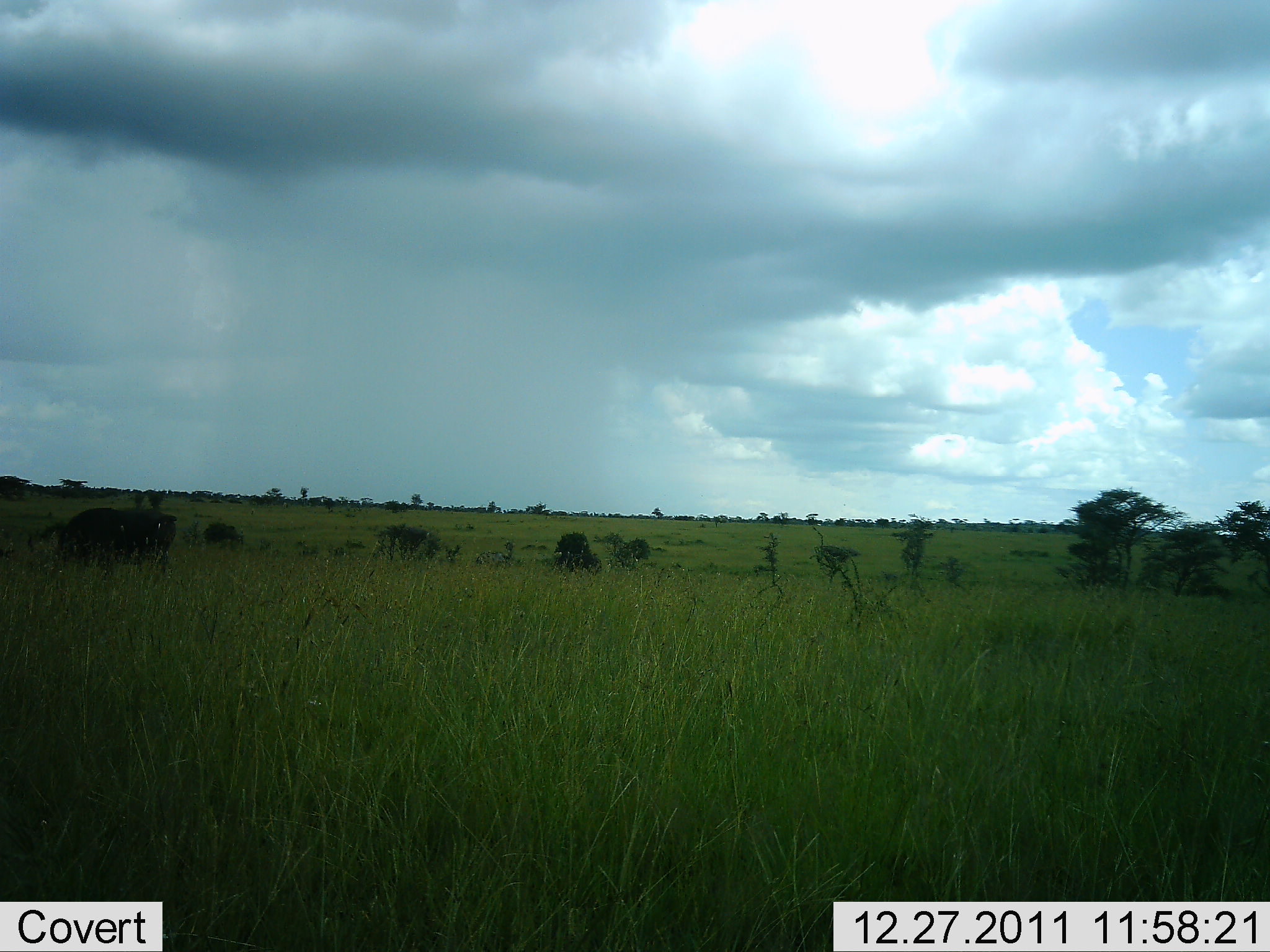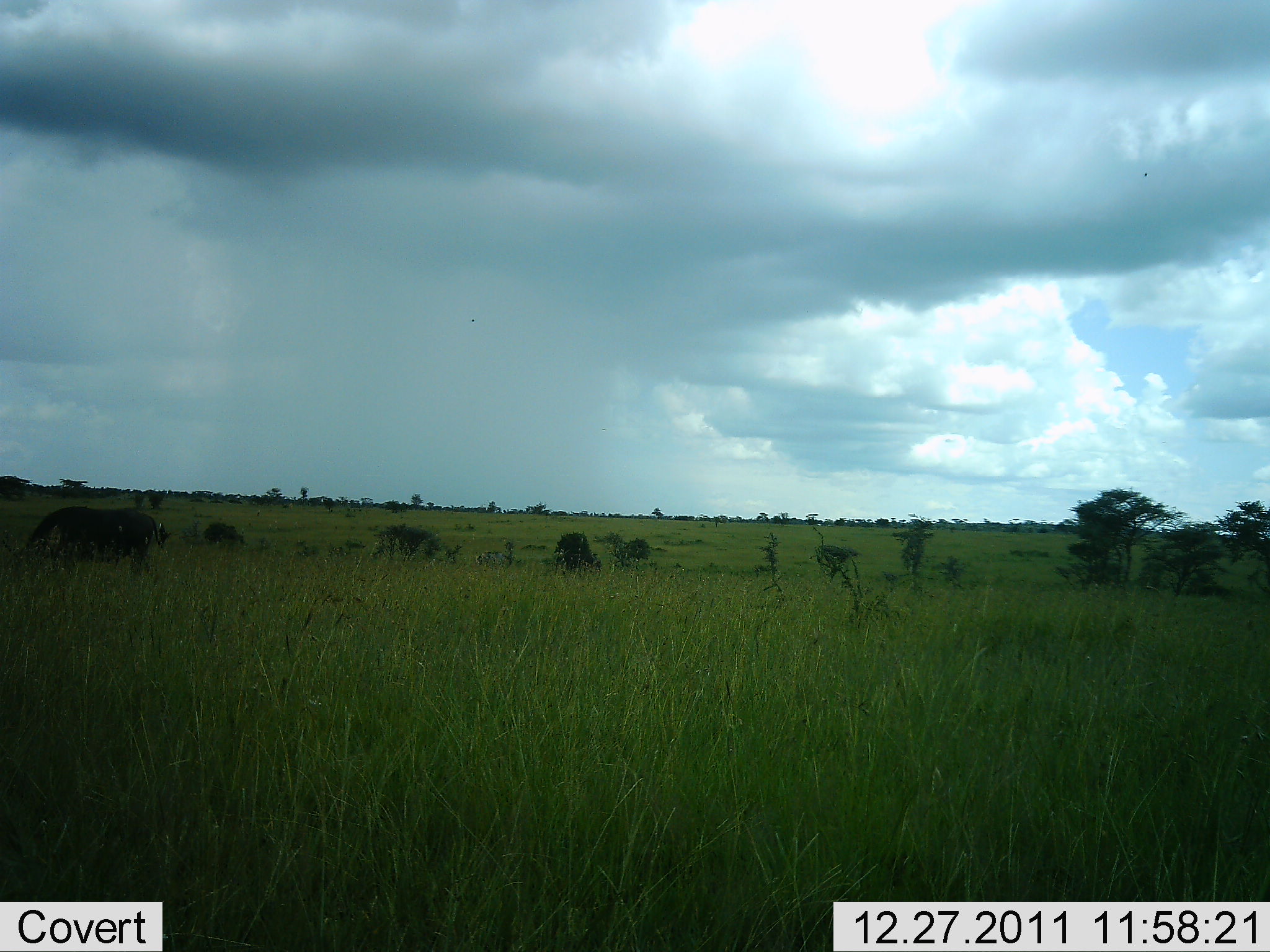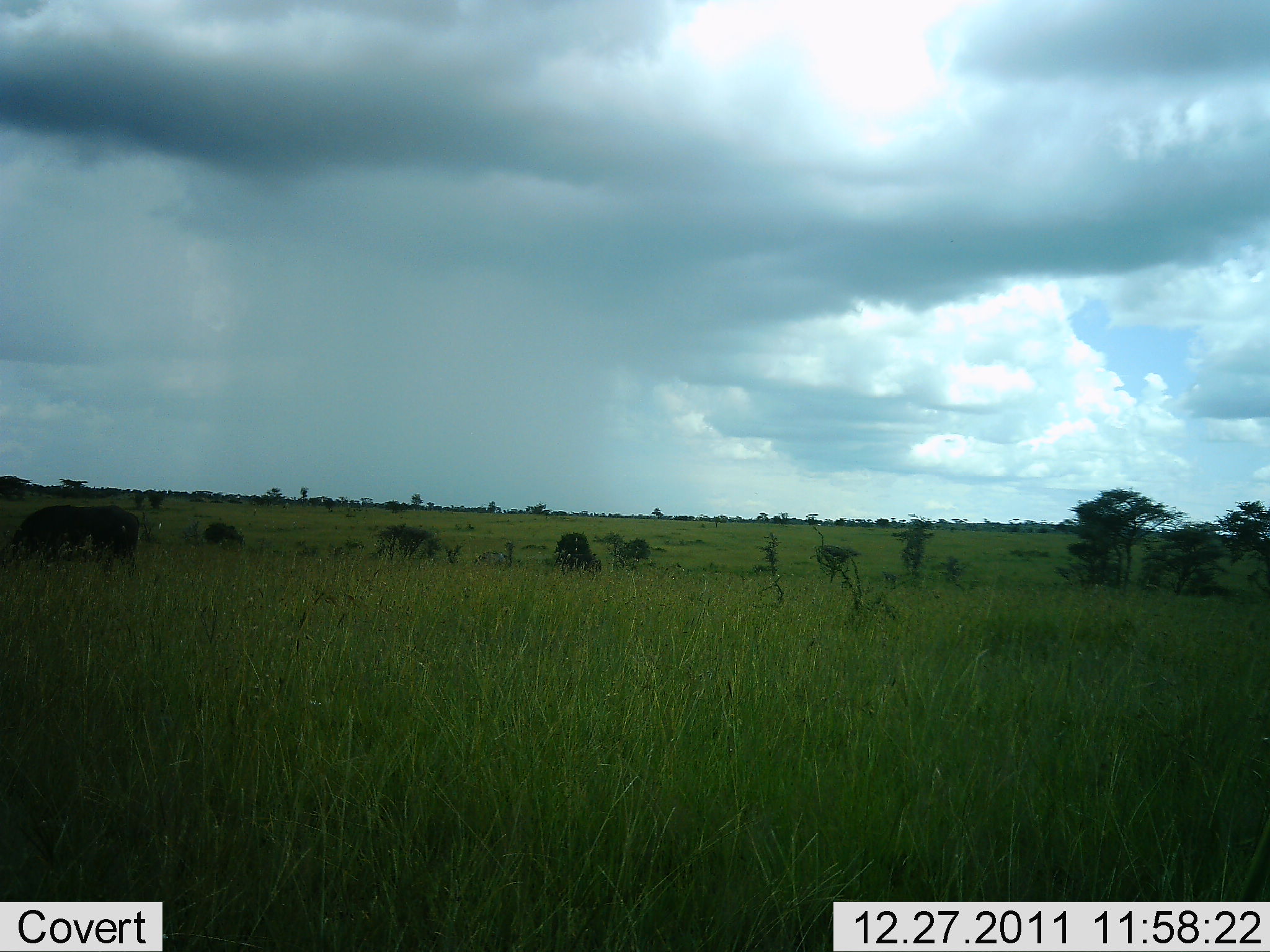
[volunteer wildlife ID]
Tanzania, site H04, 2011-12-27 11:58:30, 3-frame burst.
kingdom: Animalia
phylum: Chordata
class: Mammalia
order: Artiodactyla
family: Bovidae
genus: Connochaetes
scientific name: Connochaetes taurinus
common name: blue wildebeest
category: wildebeest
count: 1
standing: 40%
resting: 0%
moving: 40%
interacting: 0%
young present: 0%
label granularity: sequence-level